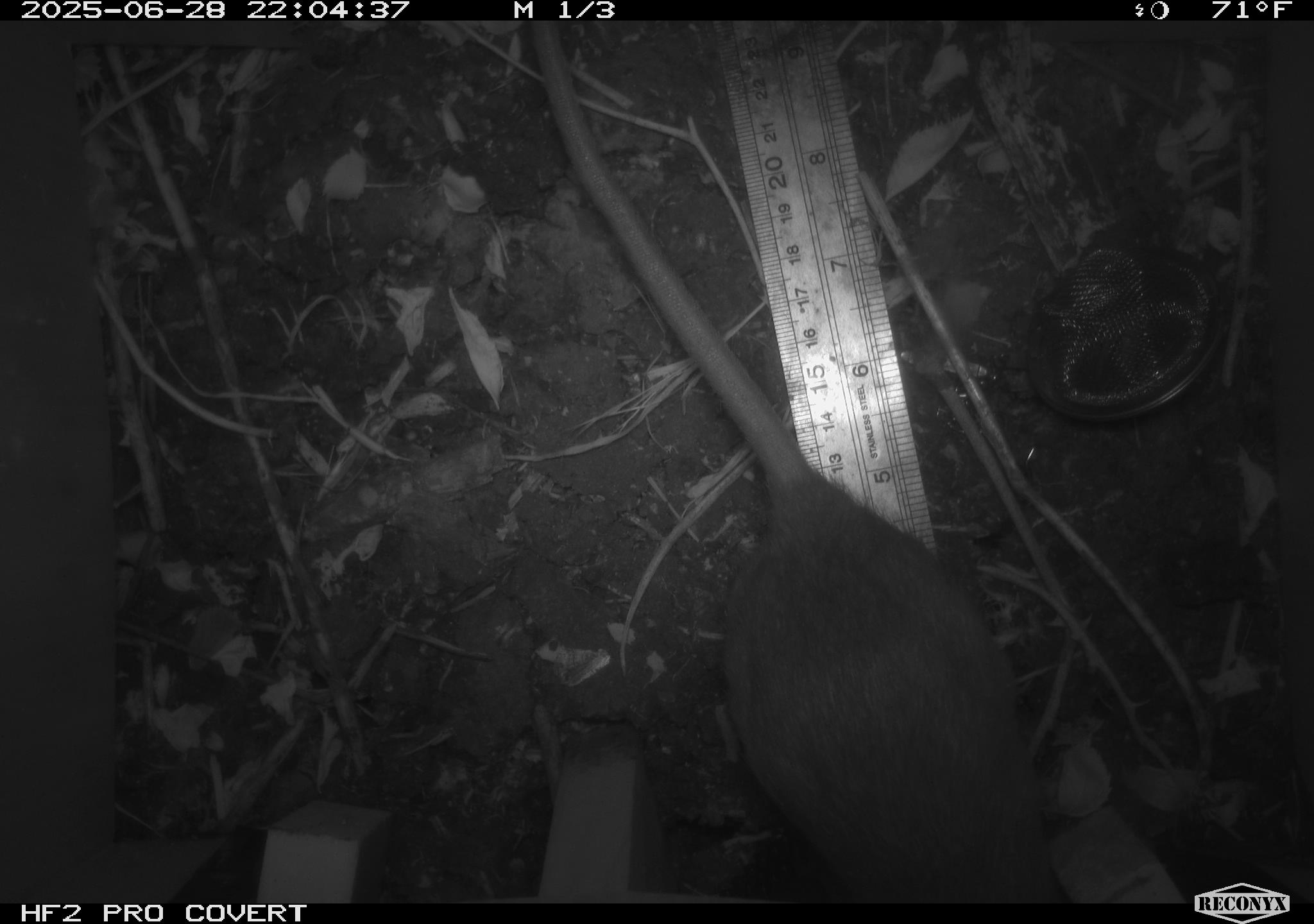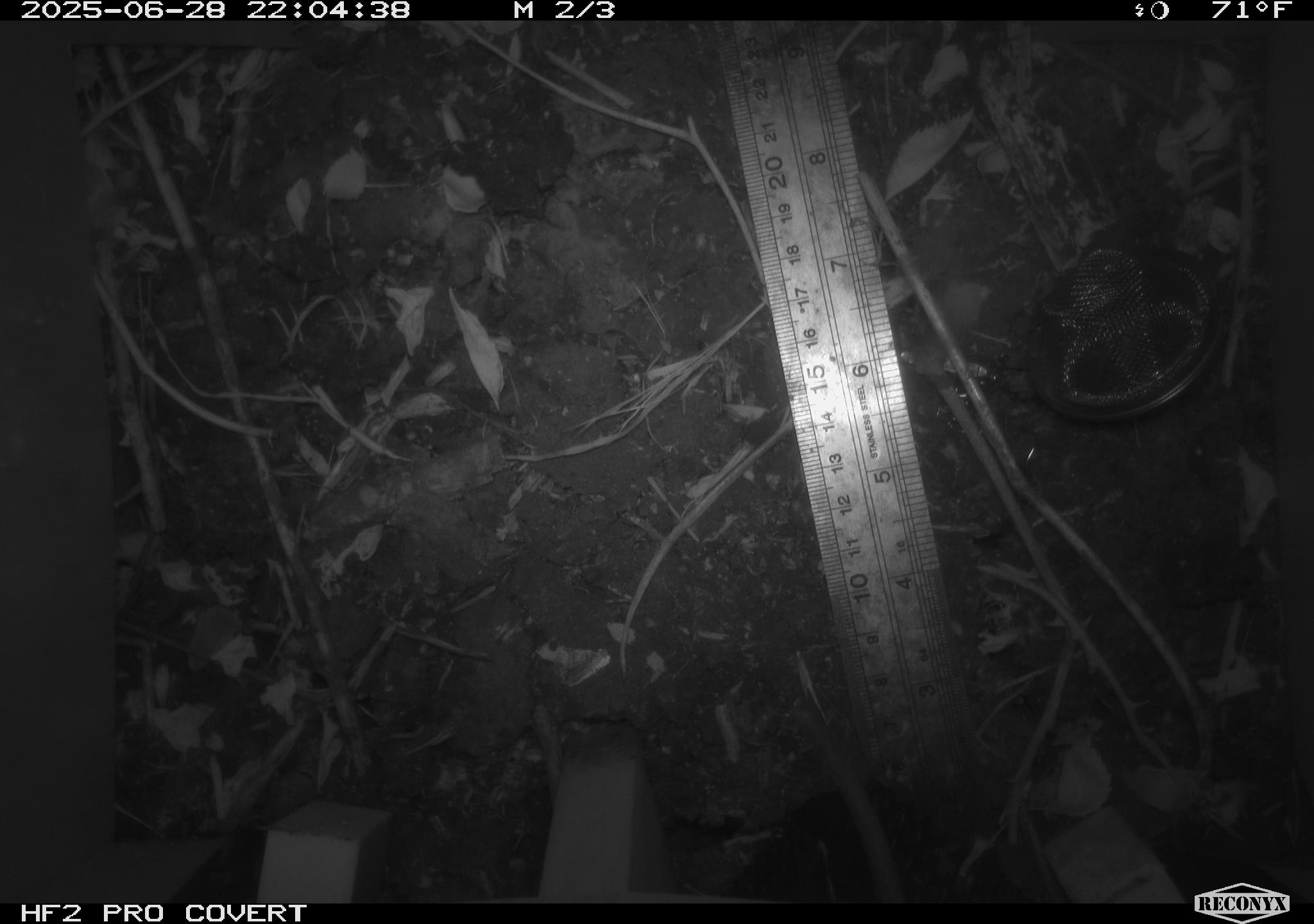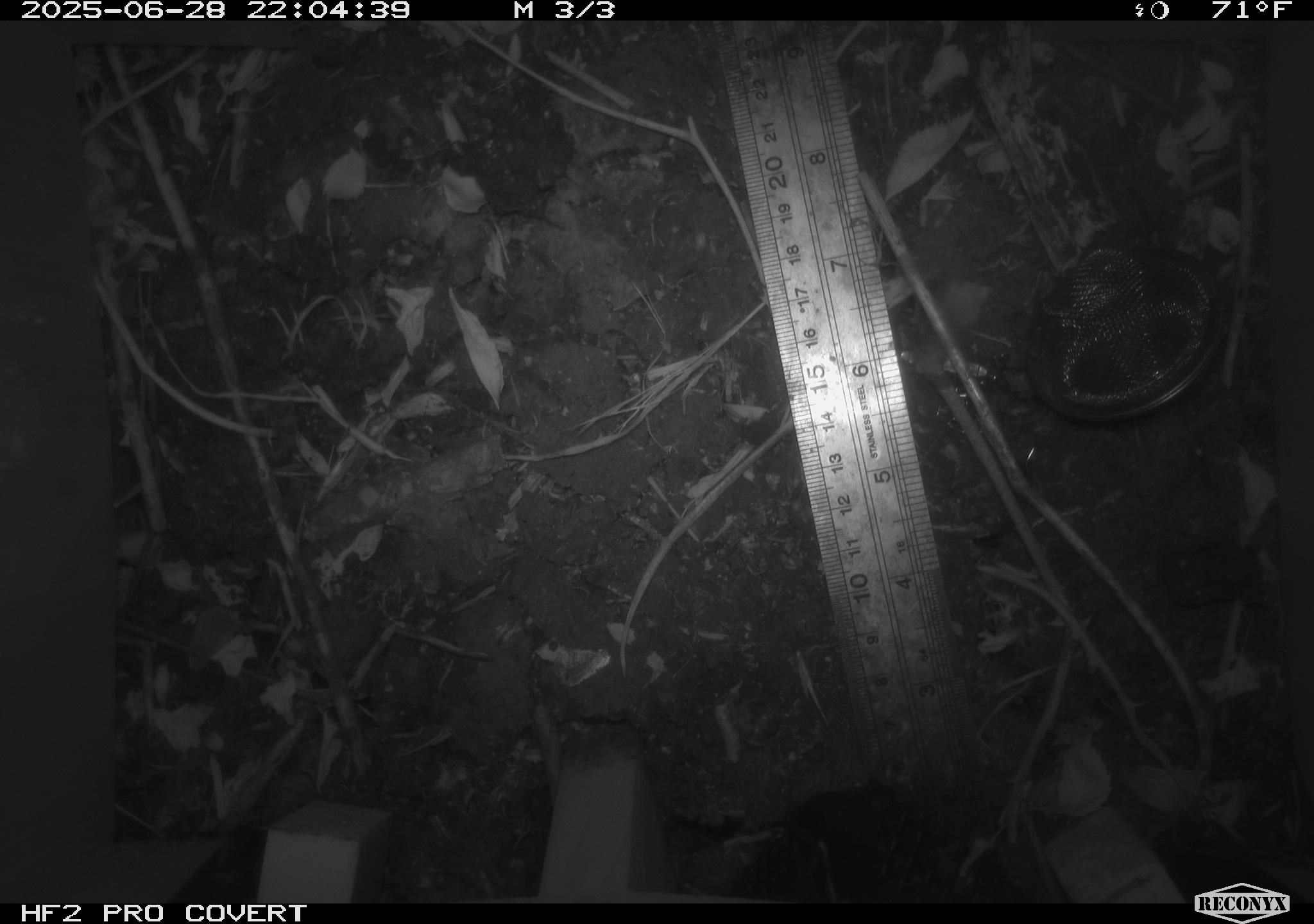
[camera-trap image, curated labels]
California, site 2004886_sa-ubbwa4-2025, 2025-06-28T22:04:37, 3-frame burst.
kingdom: Animalia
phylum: Chordata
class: Mammalia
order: Rodentia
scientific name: Rodentia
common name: rodent